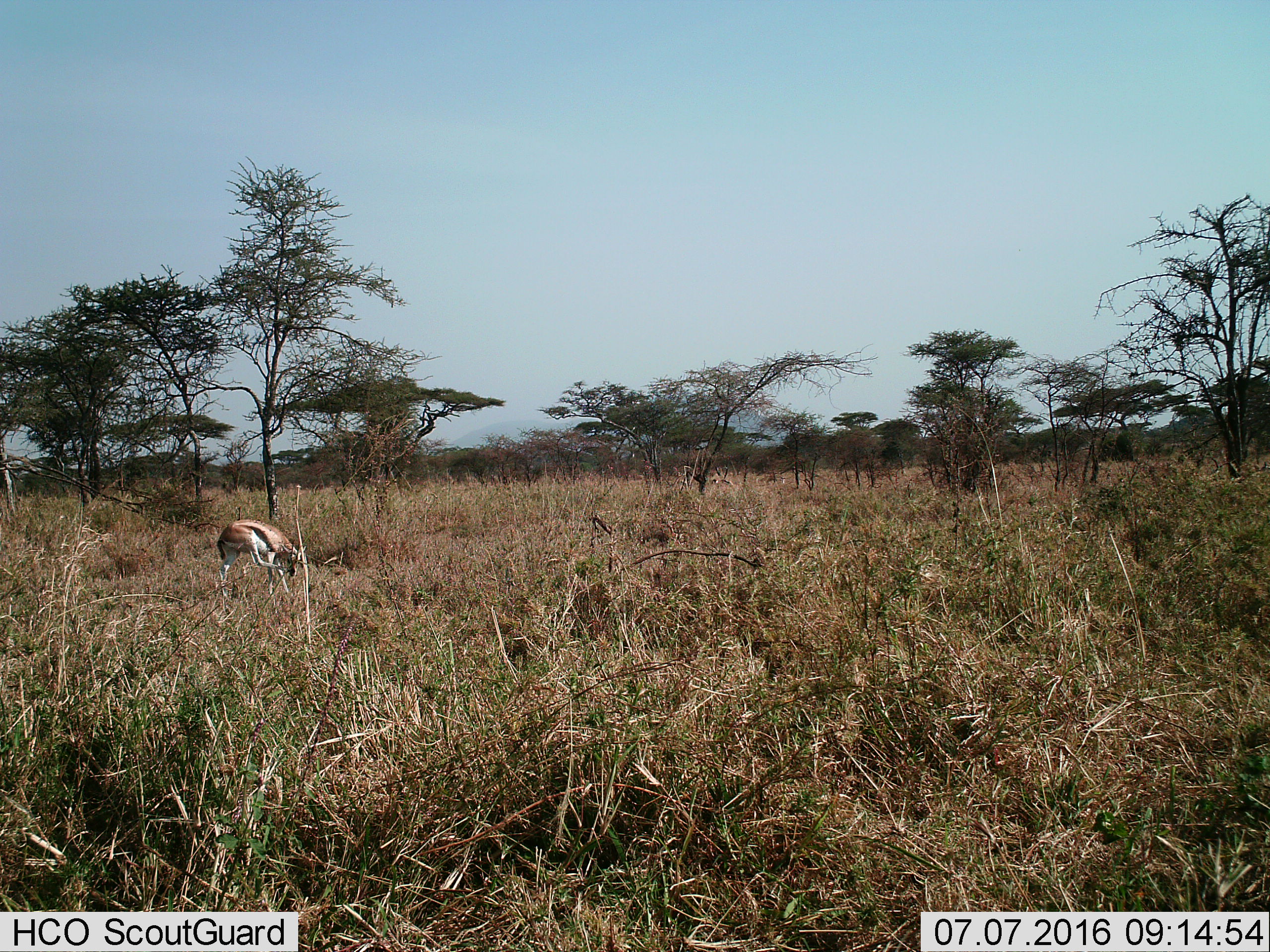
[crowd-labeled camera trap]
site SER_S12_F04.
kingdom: Animalia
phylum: Chordata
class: Mammalia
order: Artiodactyla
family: Bovidae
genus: Eudorcas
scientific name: Eudorcas thomsonii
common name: thomson's gazelle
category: gazellethomsons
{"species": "gazellethomsons (thomson's gazelle) (Eudorcas thomsonii)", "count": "1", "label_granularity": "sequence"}